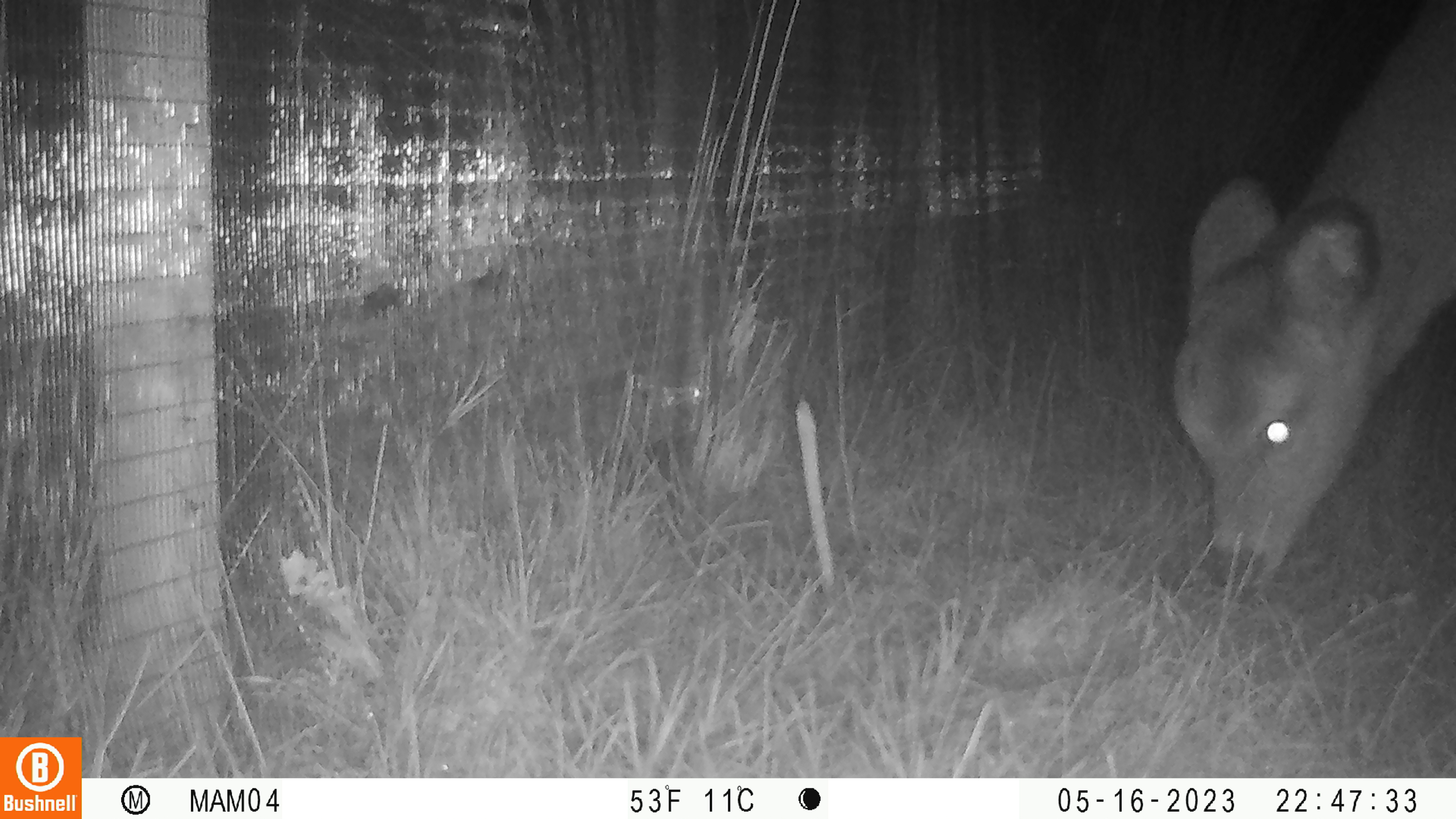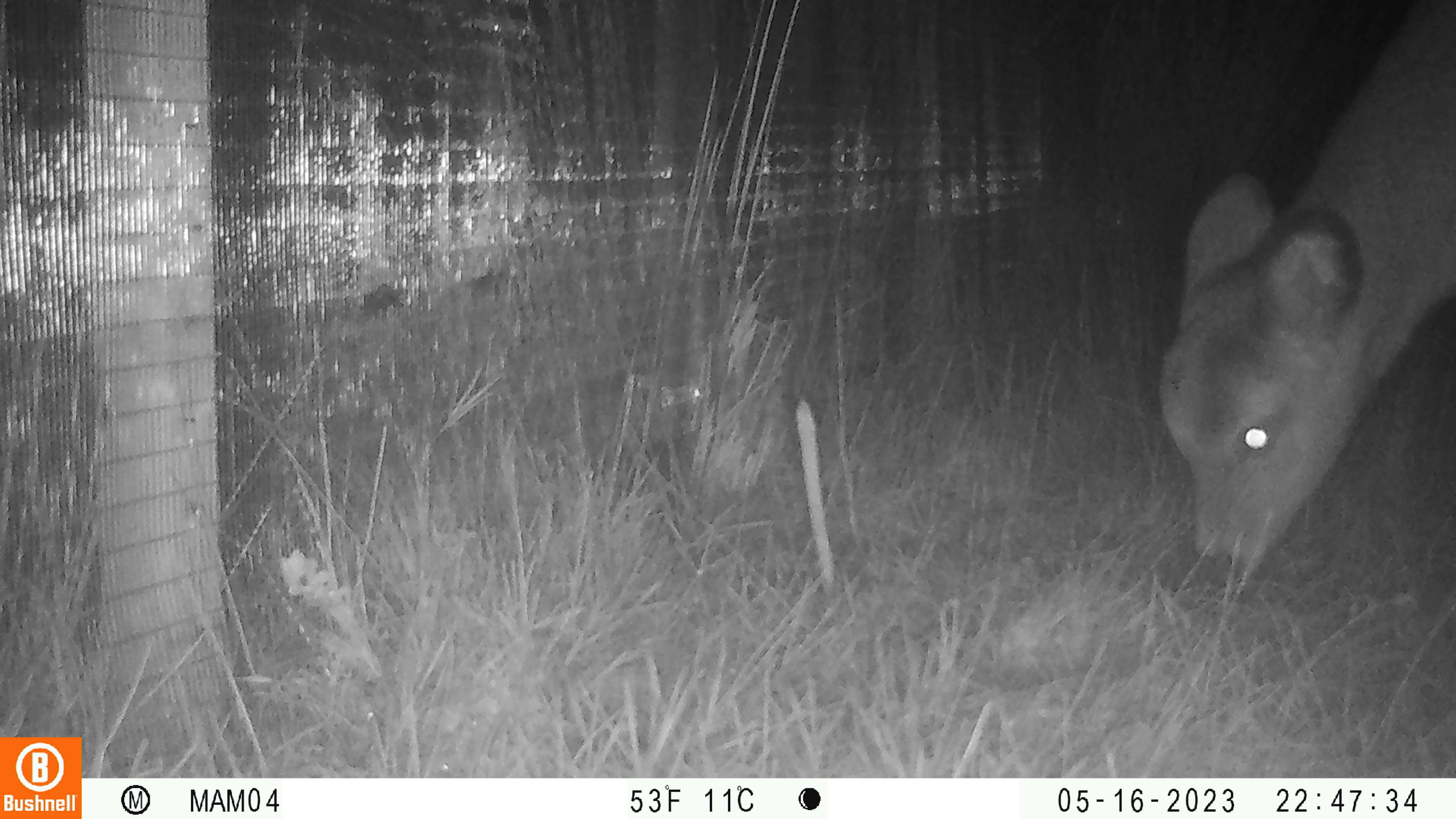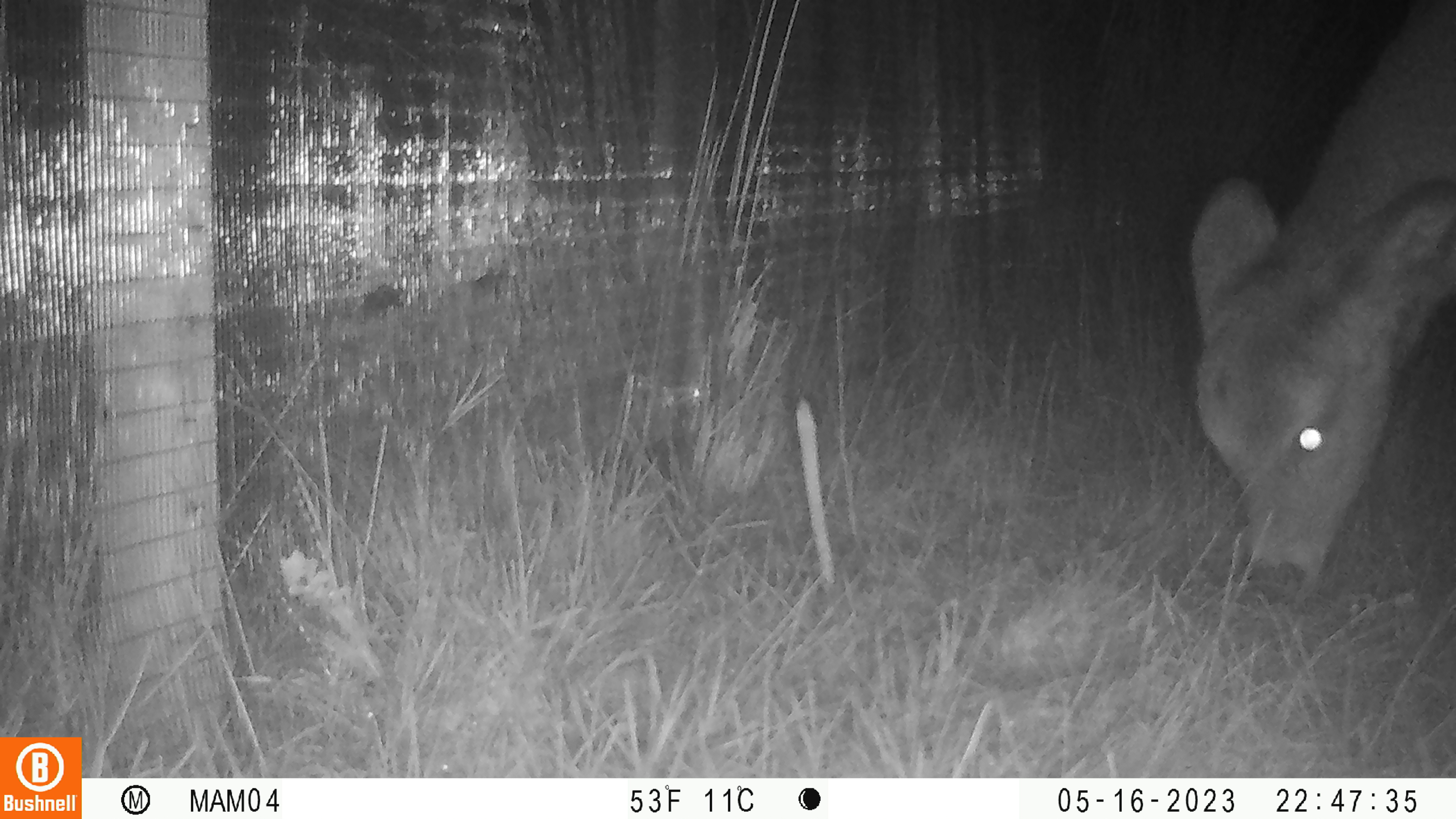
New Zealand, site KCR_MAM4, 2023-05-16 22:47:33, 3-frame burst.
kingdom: Animalia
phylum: Chordata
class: Mammalia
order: Artiodactyla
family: Cervidae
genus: Odocoileus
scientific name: Odocoileus virginianus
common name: white-tailed deer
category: white tailed deer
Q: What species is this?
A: White tailed deer (white-tailed deer) (Odocoileus virginianus).